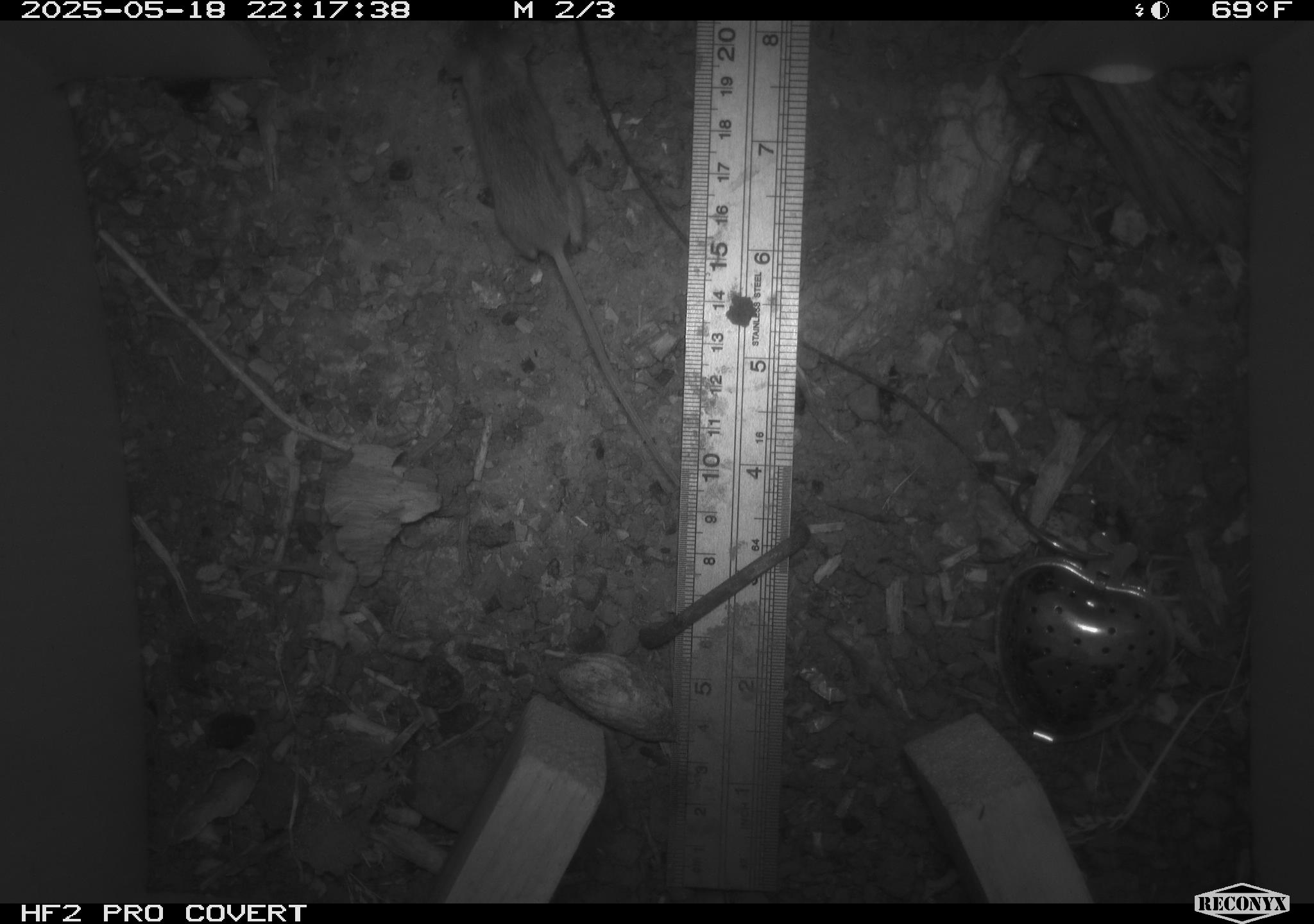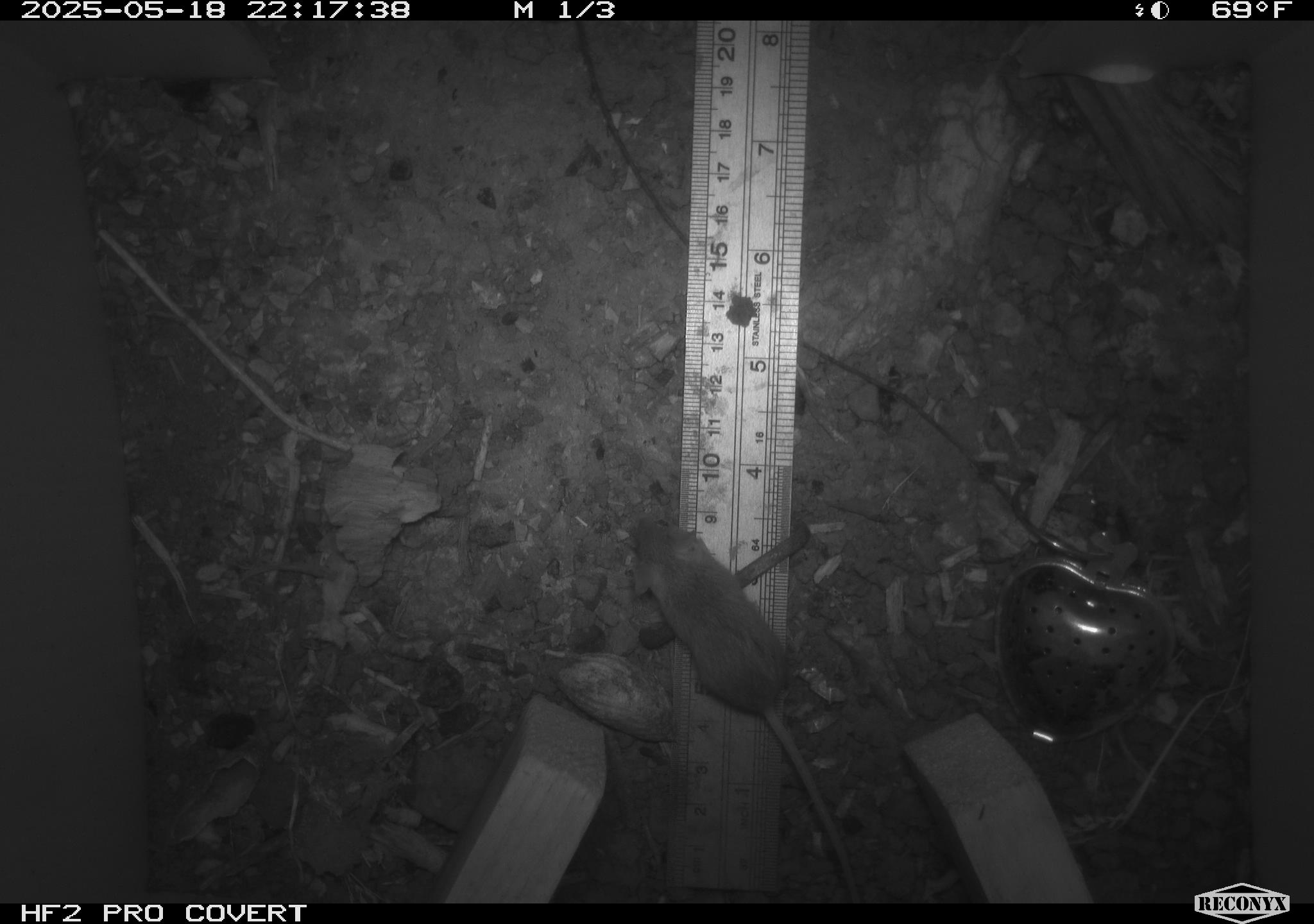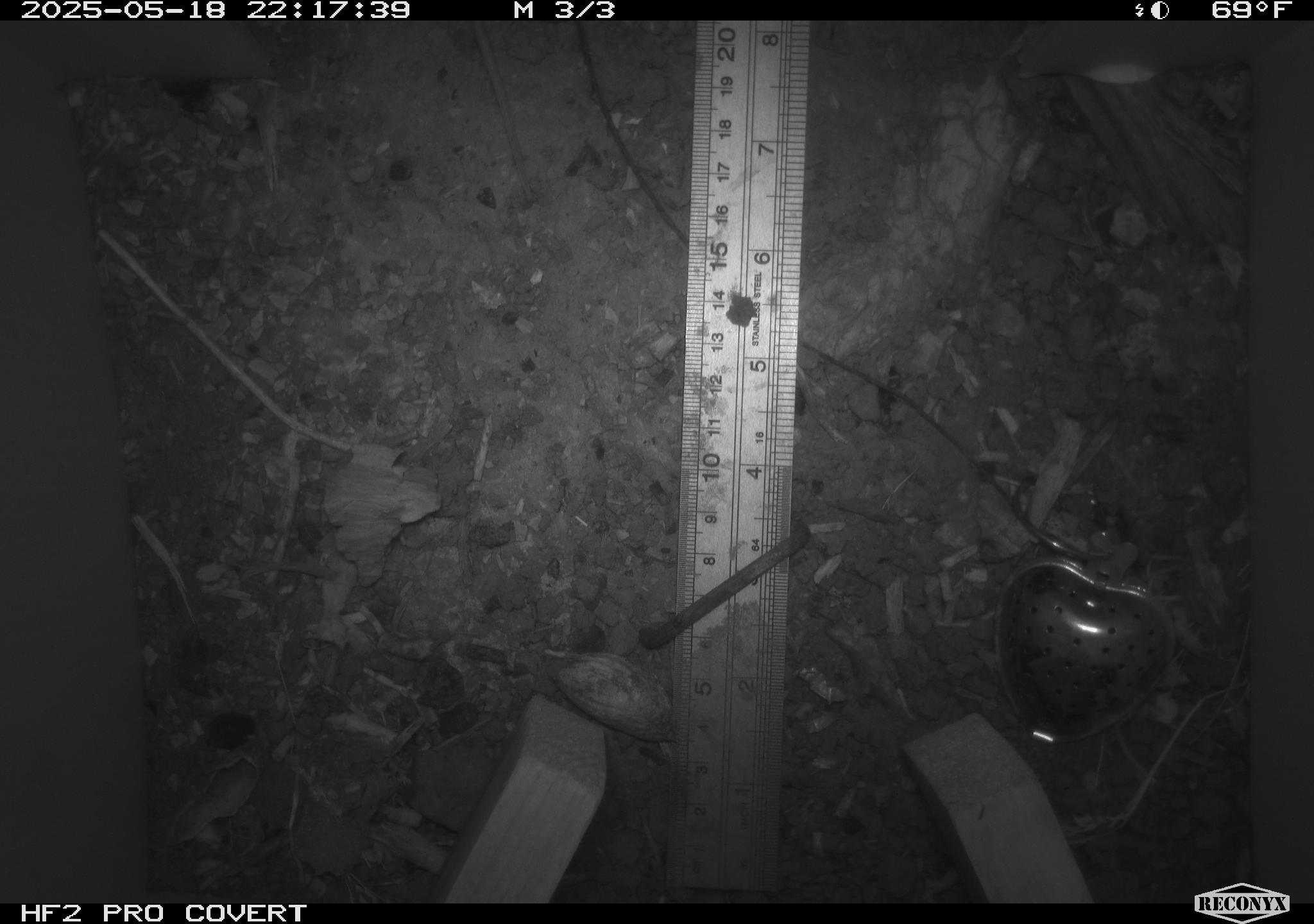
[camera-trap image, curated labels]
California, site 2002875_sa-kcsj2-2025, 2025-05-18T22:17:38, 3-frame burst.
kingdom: Animalia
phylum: Chordata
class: Mammalia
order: Rodentia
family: Muridae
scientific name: Muridae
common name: murids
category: muridae family